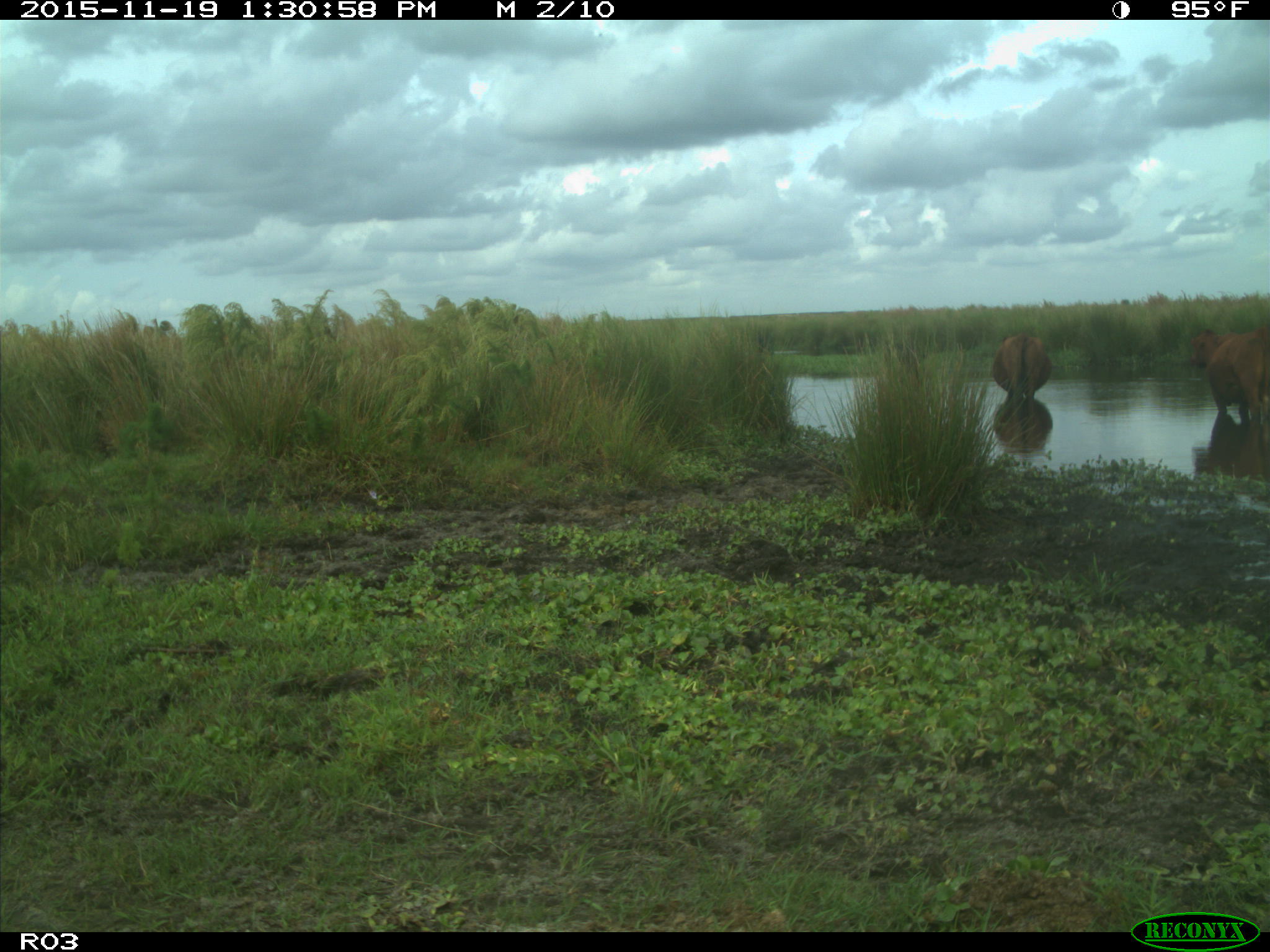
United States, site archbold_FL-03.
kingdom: Animalia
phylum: Chordata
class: Mammalia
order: Artiodactyla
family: Bovidae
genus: Bos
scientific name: Bos taurus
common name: domestic cow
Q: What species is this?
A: Bos taurus (domestic cow).